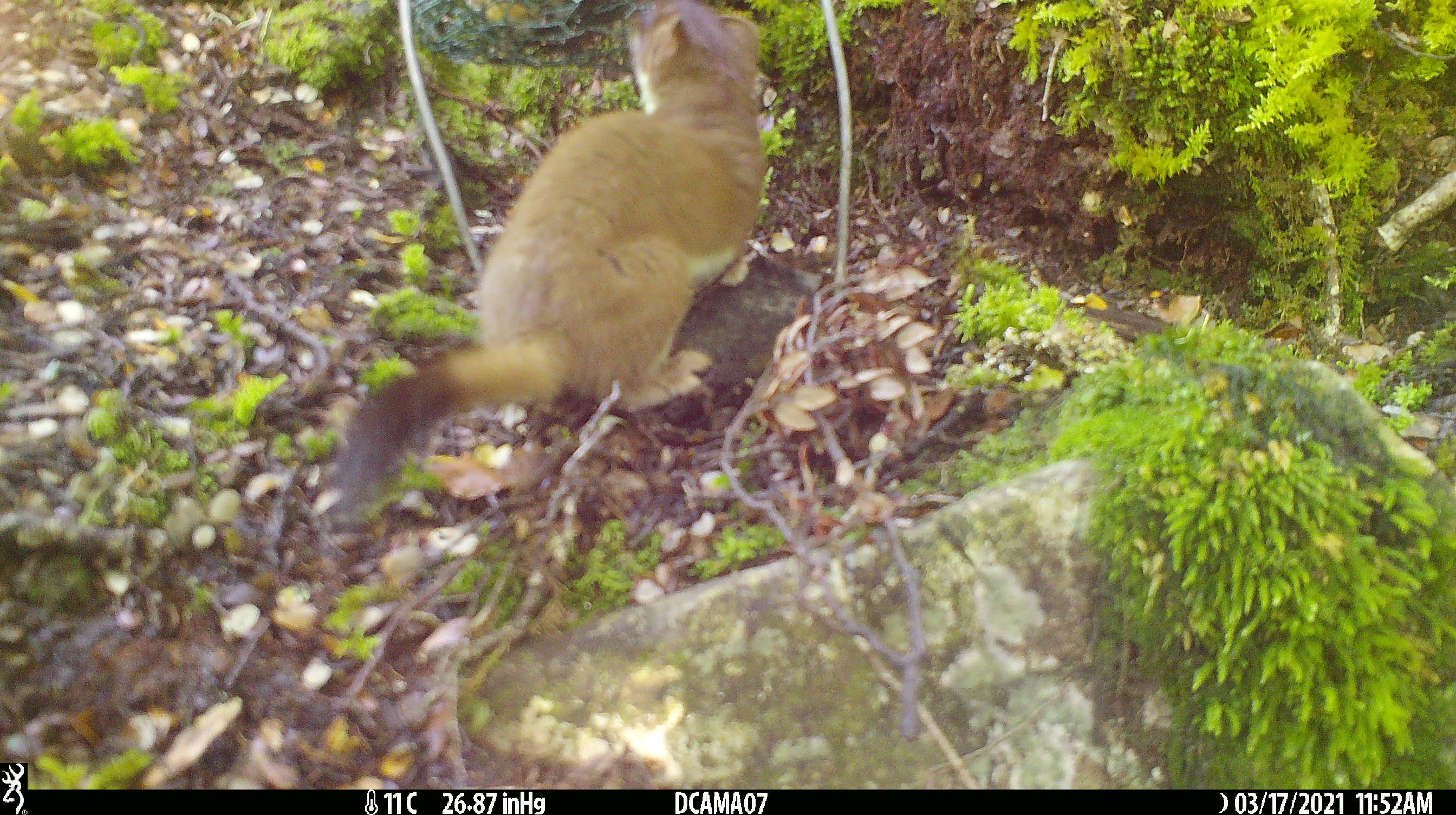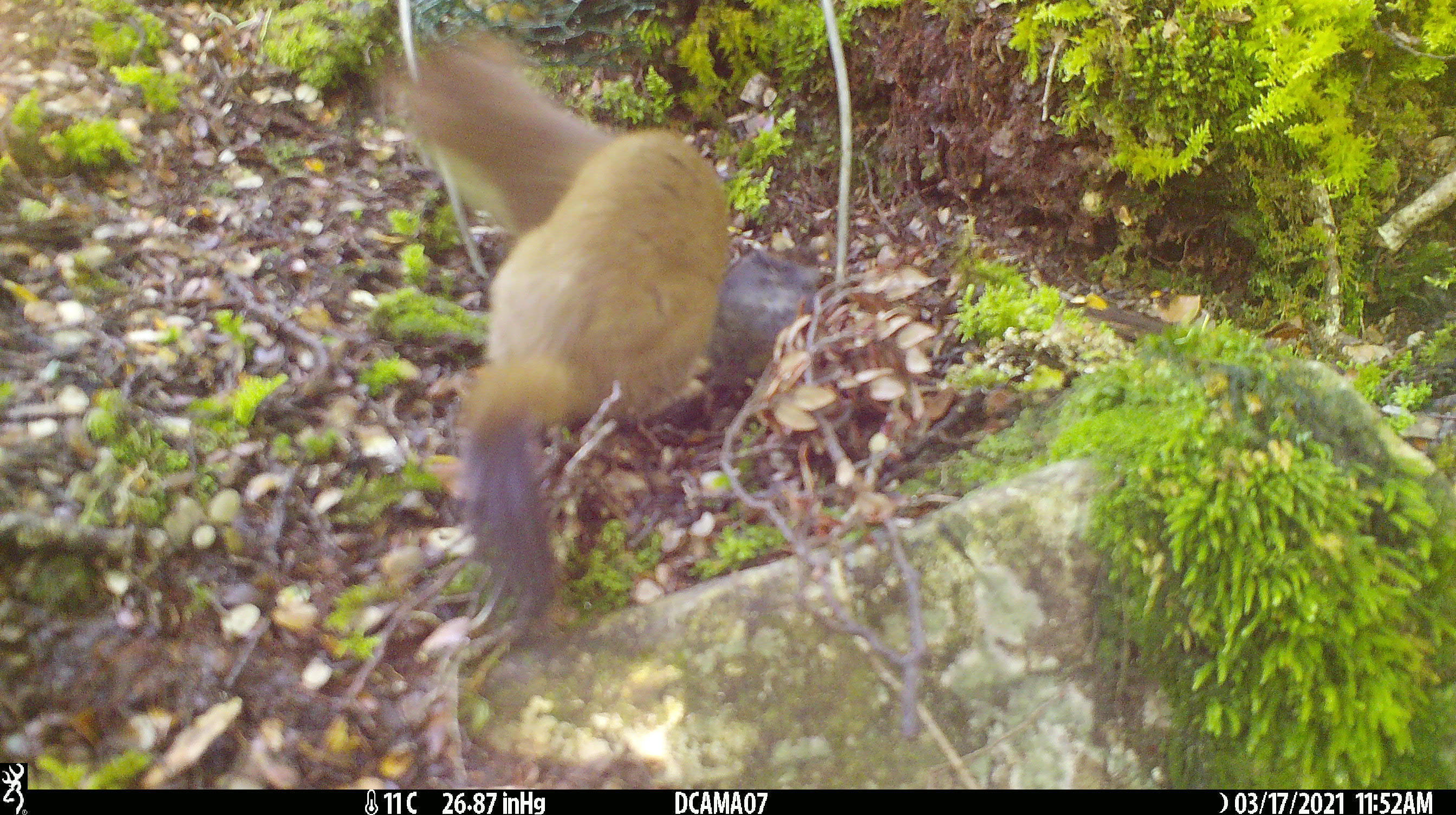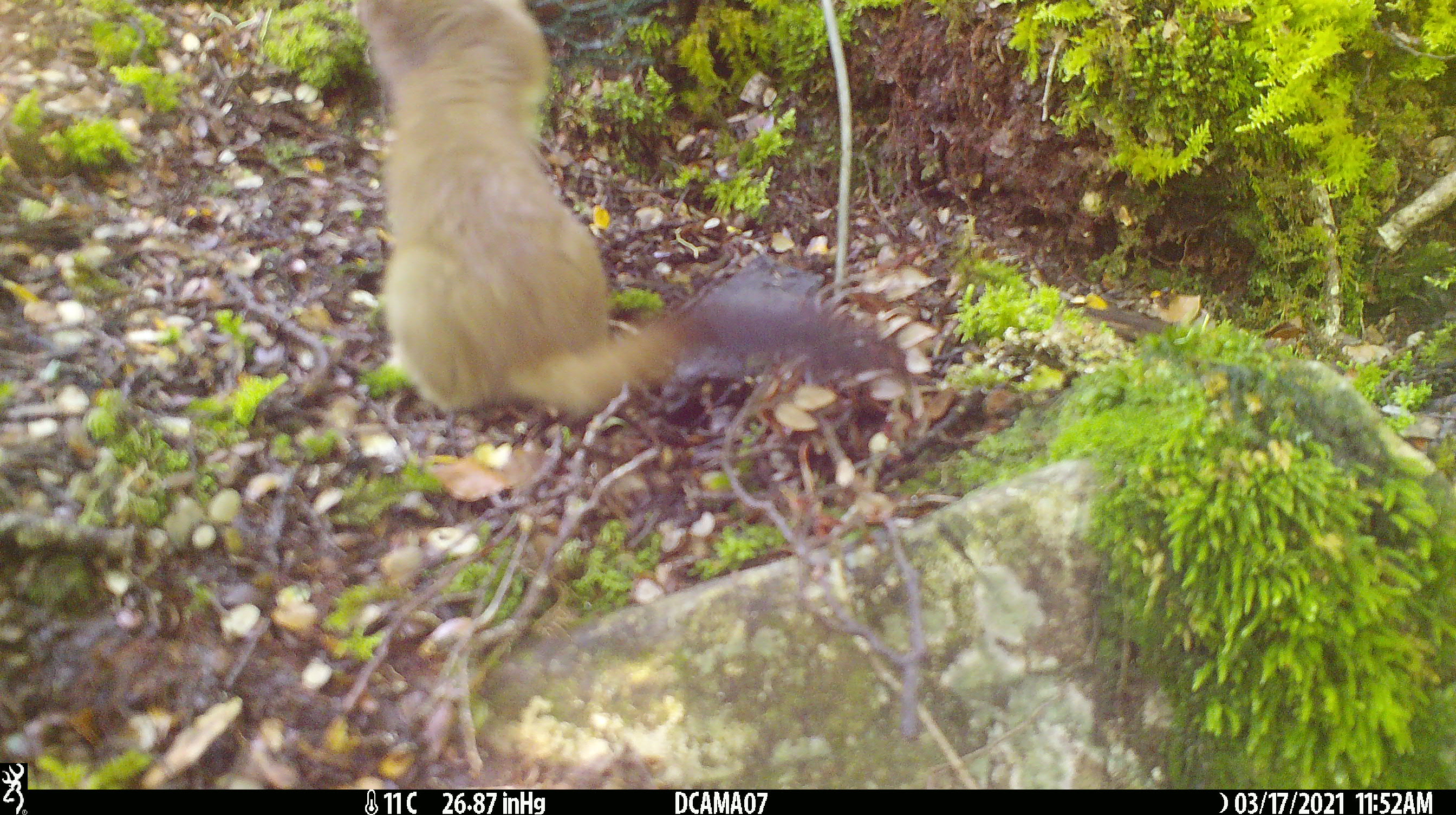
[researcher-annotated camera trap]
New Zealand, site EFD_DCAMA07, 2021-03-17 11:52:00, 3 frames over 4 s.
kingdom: Animalia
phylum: Chordata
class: Mammalia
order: Carnivora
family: Mustelidae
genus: Mustela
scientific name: Mustela erminea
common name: stoat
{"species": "stoat (Mustela erminea)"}